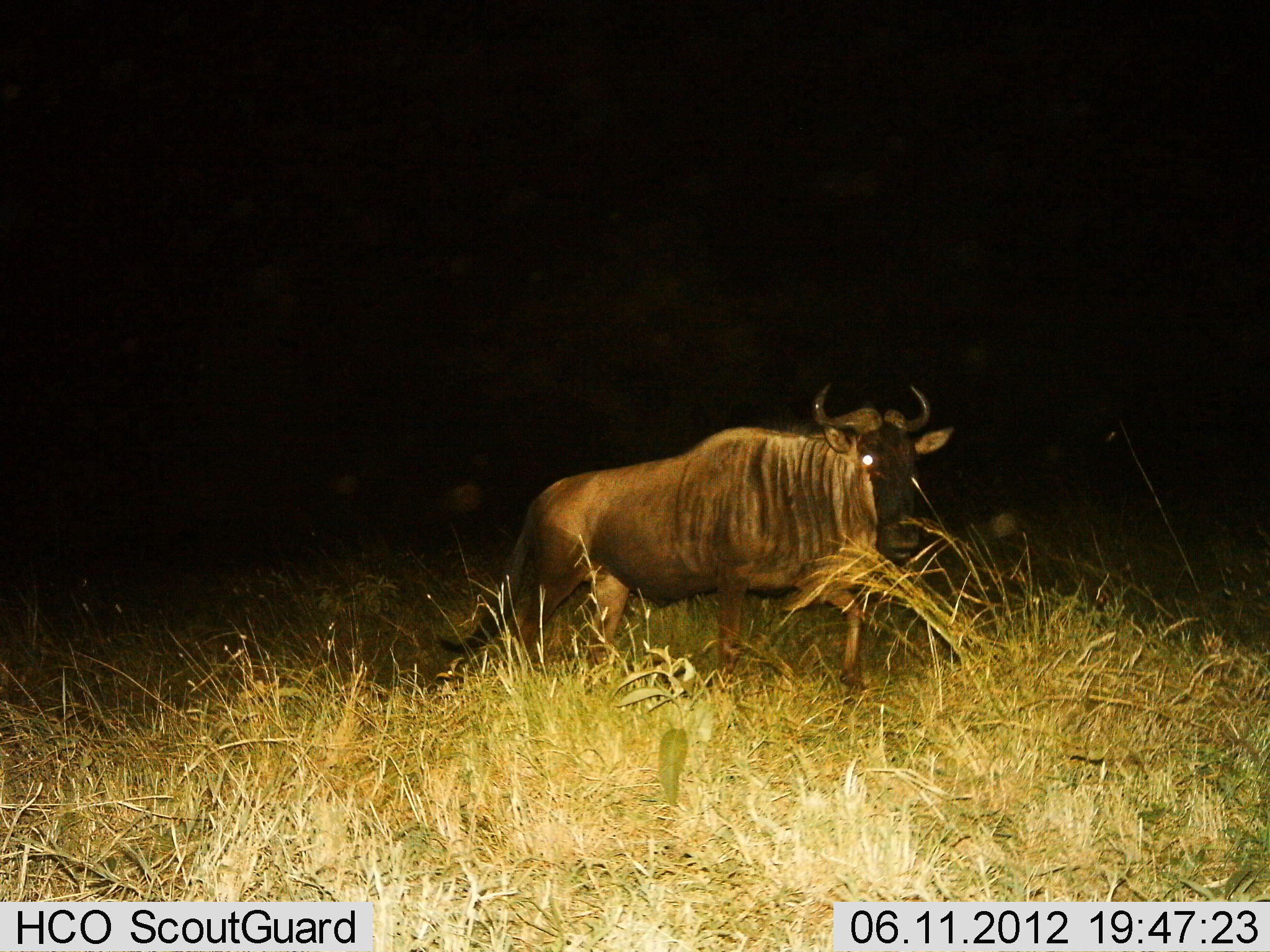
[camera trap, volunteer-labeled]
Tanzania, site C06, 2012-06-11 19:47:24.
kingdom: Animalia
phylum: Chordata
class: Mammalia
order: Artiodactyla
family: Bovidae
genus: Connochaetes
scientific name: Connochaetes taurinus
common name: blue wildebeest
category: wildebeest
Wildebeest (blue wildebeest) (Connochaetes taurinus), count 1. Behavior (volunteer vote fractions): standing 10%, resting 0%, moving 90%, interacting 0%. Young present (vote fraction): 0%. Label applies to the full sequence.